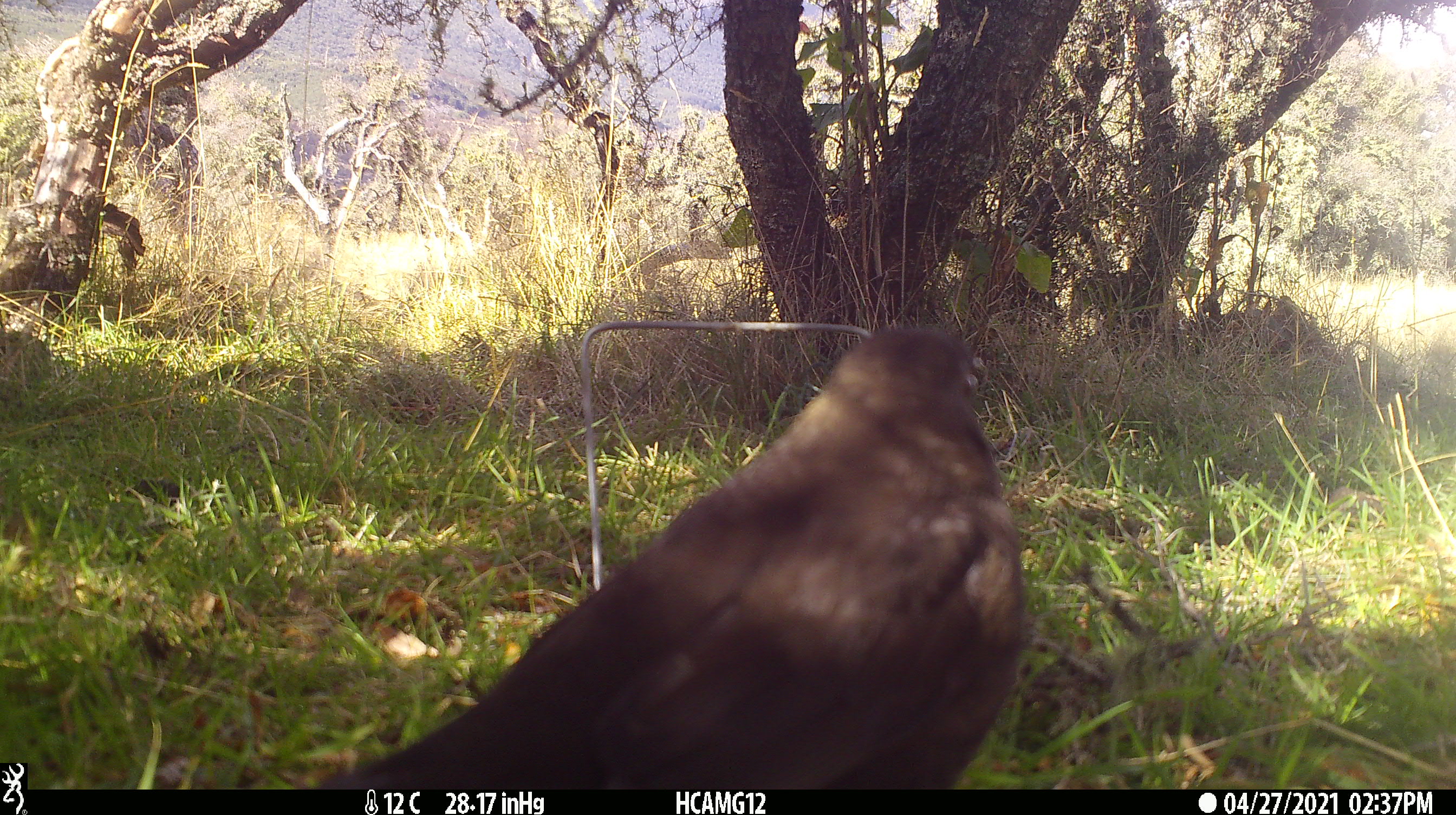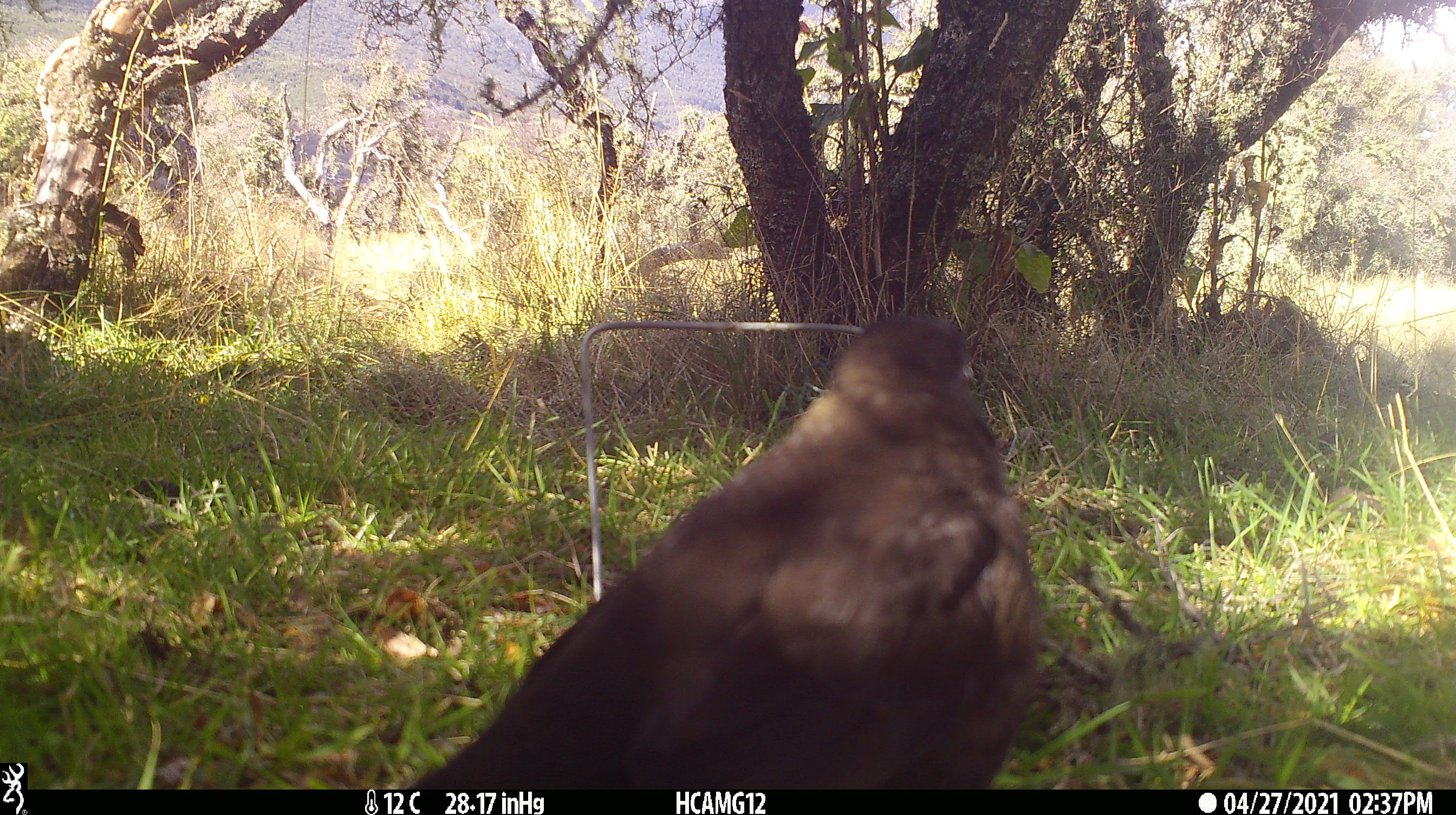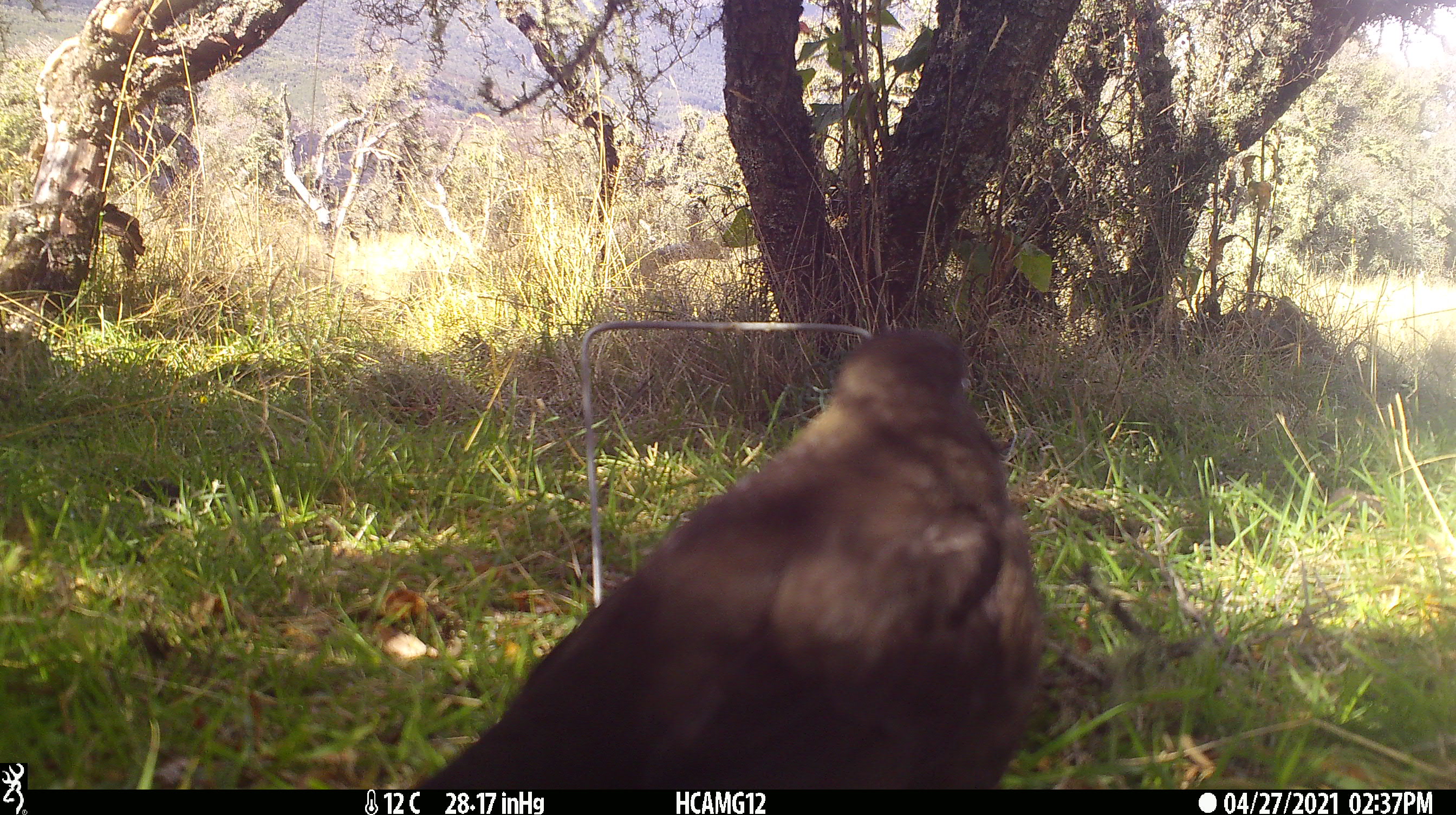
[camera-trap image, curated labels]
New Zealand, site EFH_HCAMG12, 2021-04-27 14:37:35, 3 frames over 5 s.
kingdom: Animalia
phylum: Chordata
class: Aves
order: Passeriformes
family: Turdidae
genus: Turdus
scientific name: Turdus merula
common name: eurasian blackbird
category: blackbird